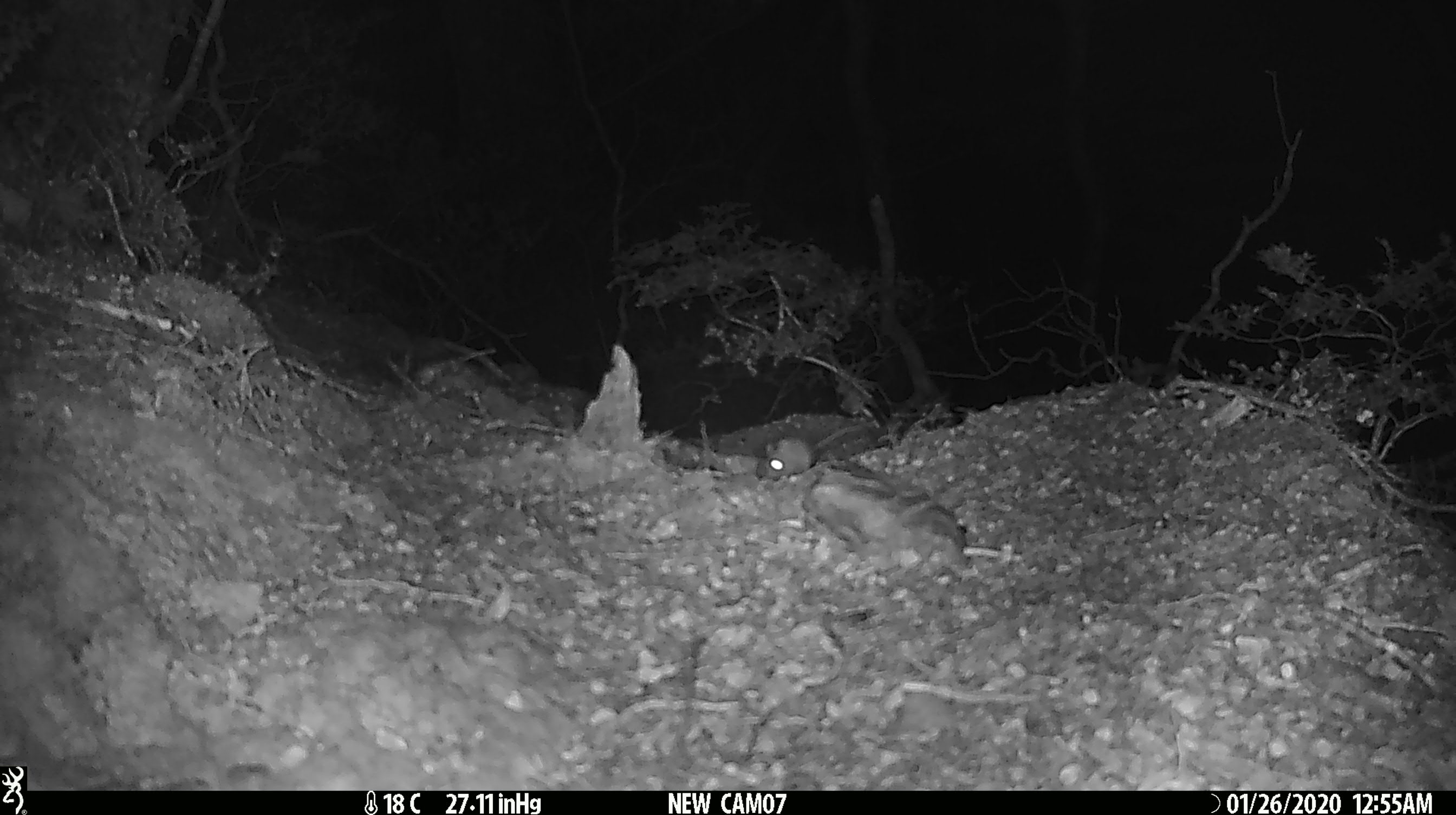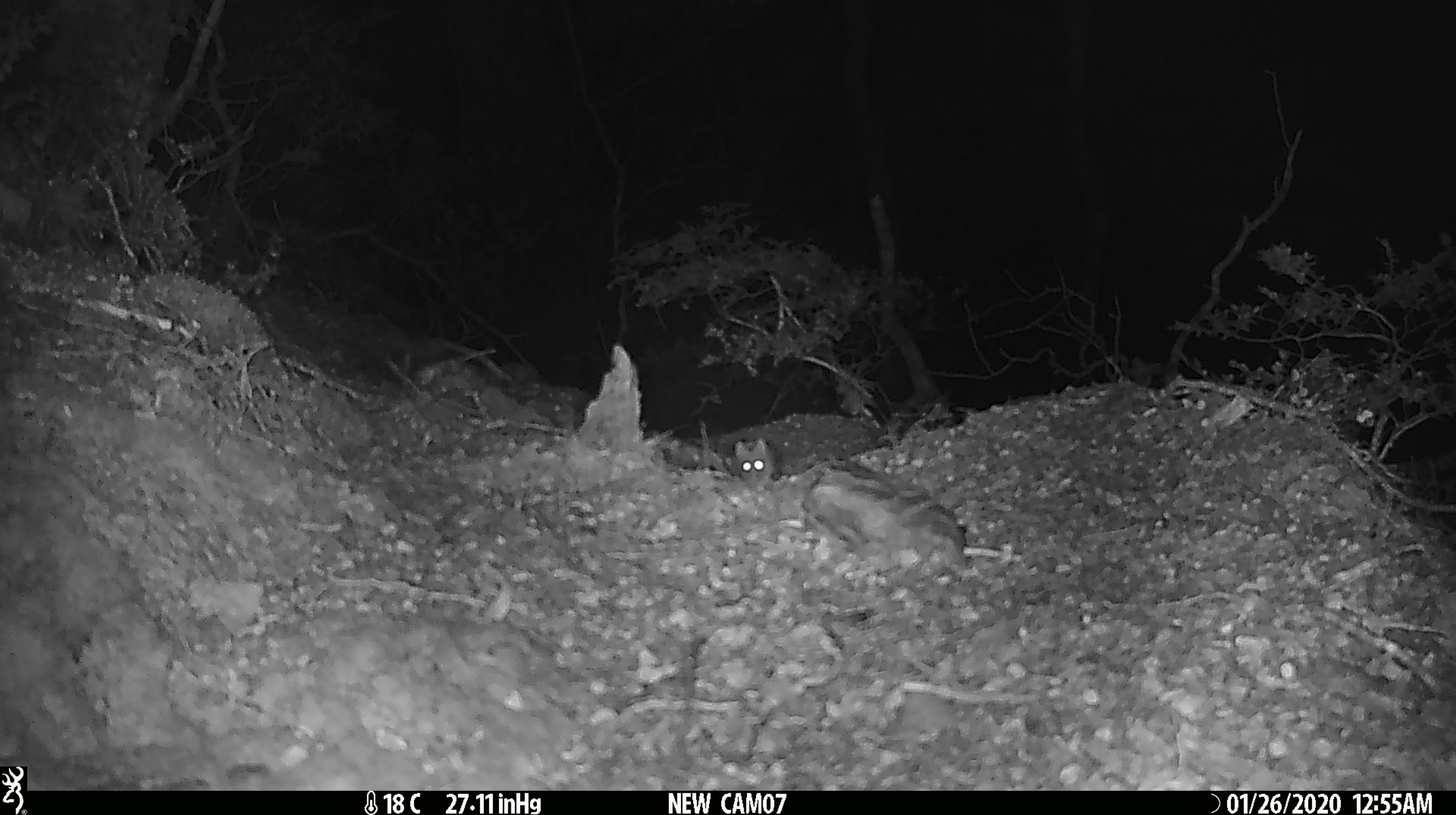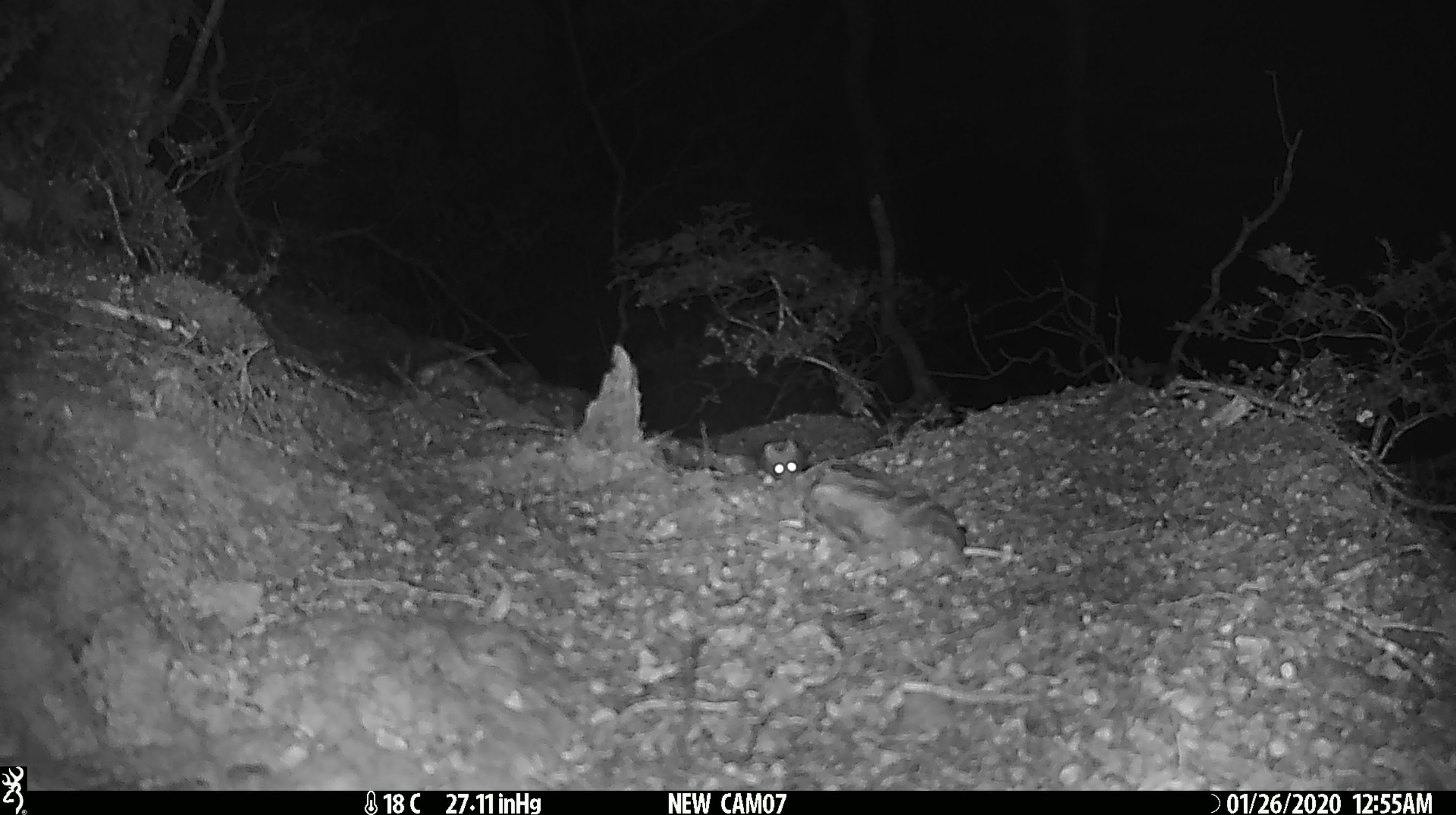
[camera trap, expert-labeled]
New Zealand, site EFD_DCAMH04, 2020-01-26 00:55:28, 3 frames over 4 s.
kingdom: Animalia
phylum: Chordata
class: Mammalia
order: Rodentia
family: Muridae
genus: Mus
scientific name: Mus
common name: mouse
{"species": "mouse (Mus)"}